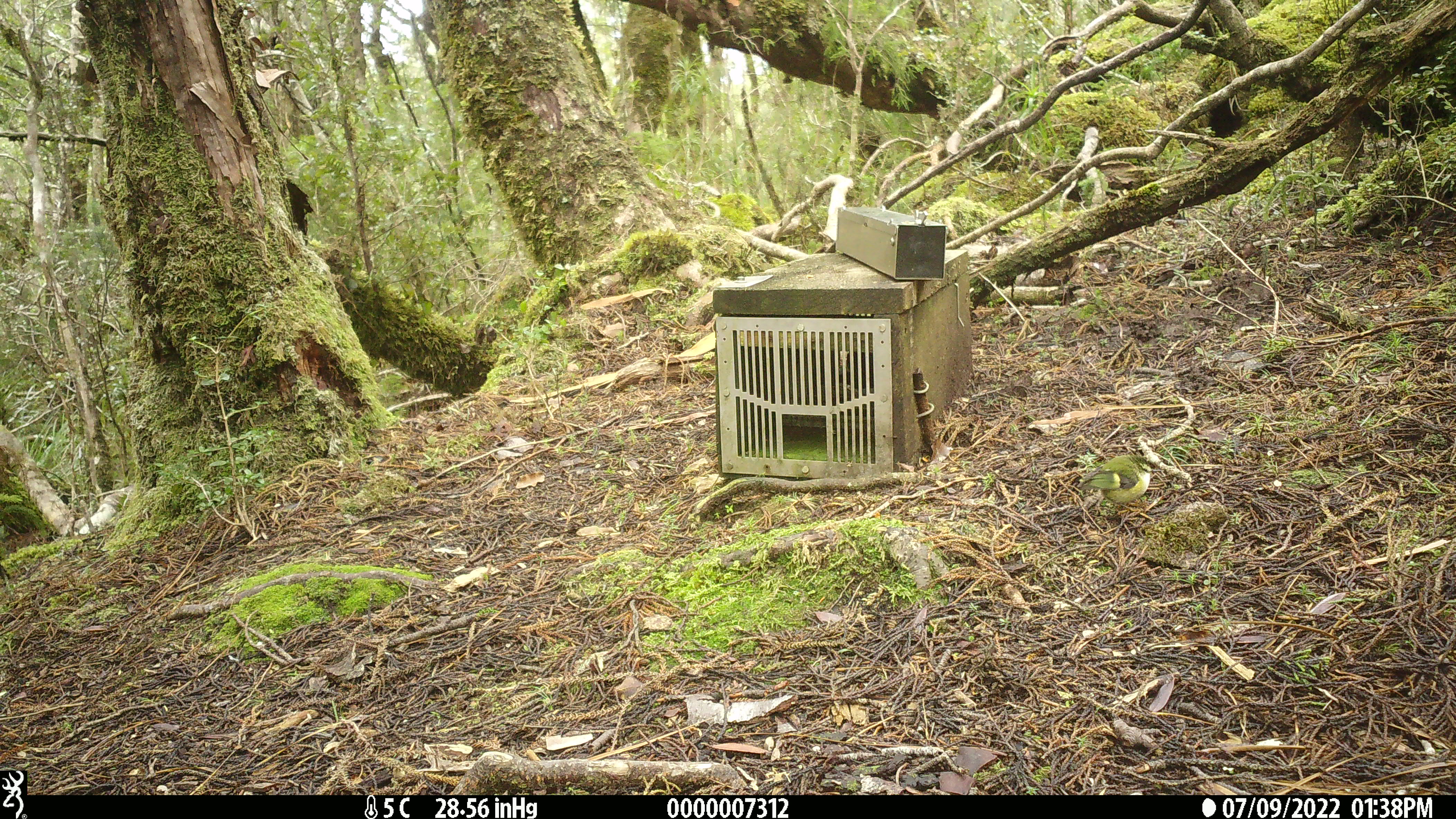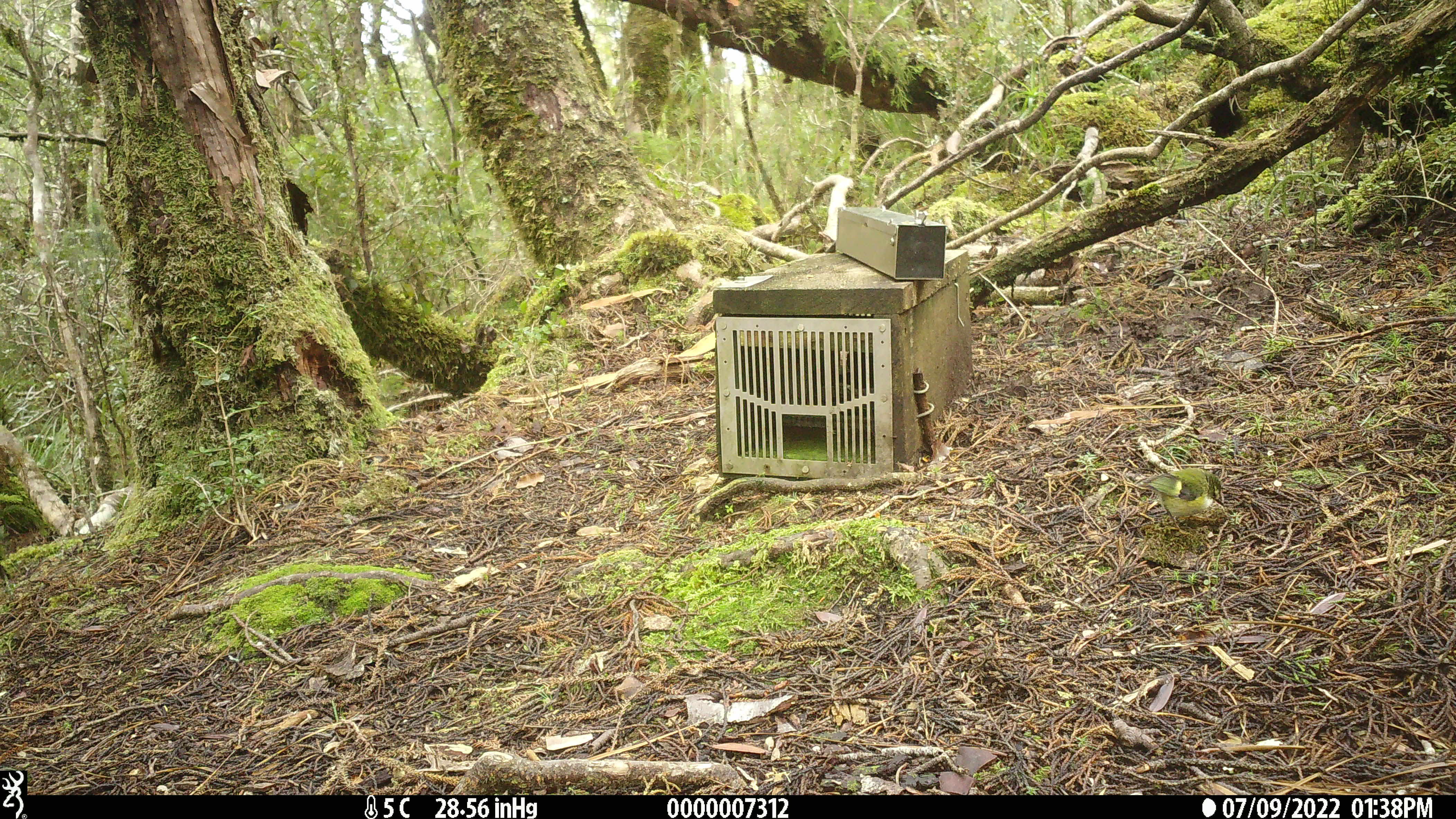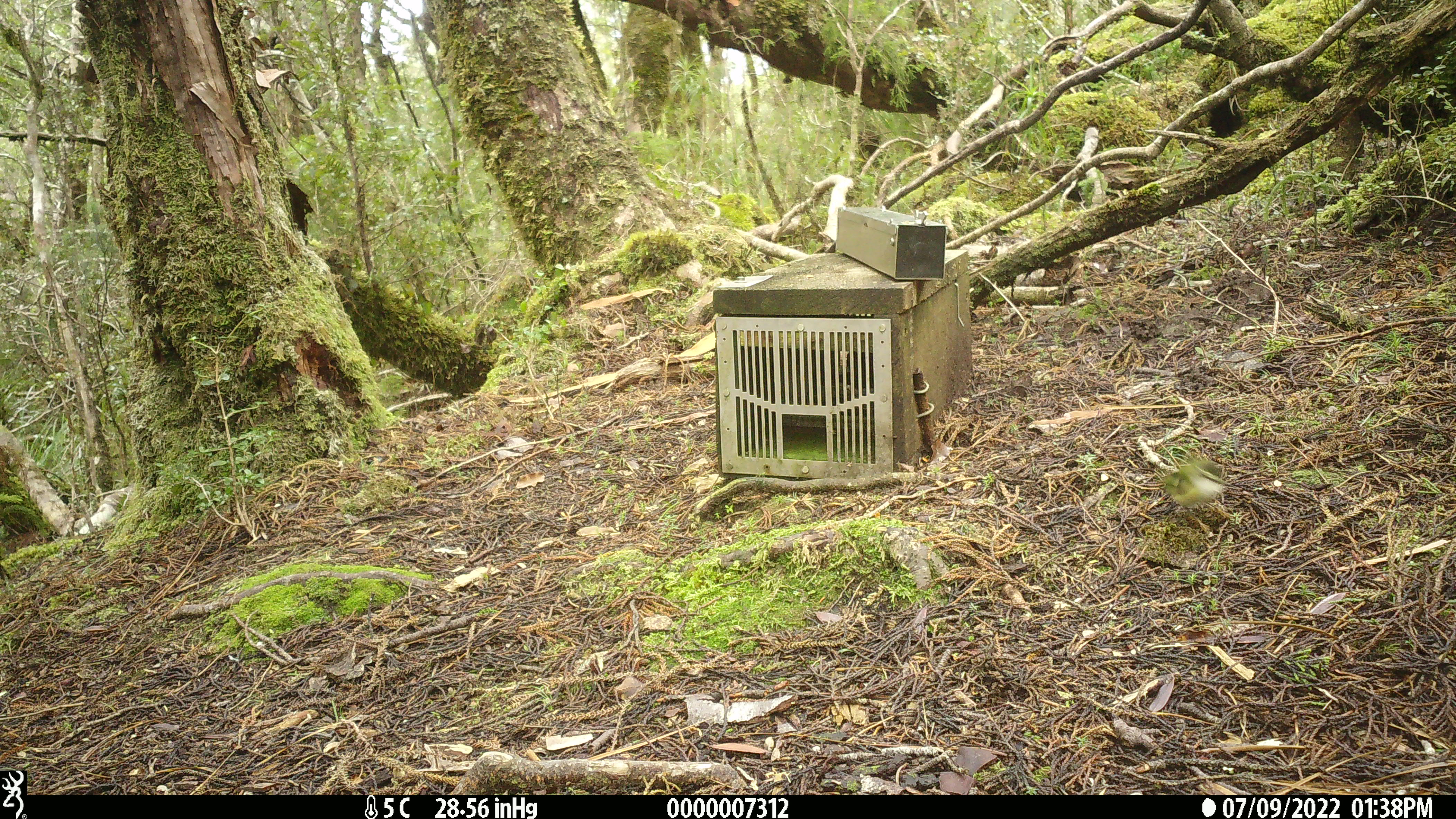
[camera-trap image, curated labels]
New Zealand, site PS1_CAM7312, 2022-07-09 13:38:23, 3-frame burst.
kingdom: Animalia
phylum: Chordata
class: Aves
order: Passeriformes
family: Acanthisittidae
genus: Acanthisitta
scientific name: Acanthisitta chloris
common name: rifleman